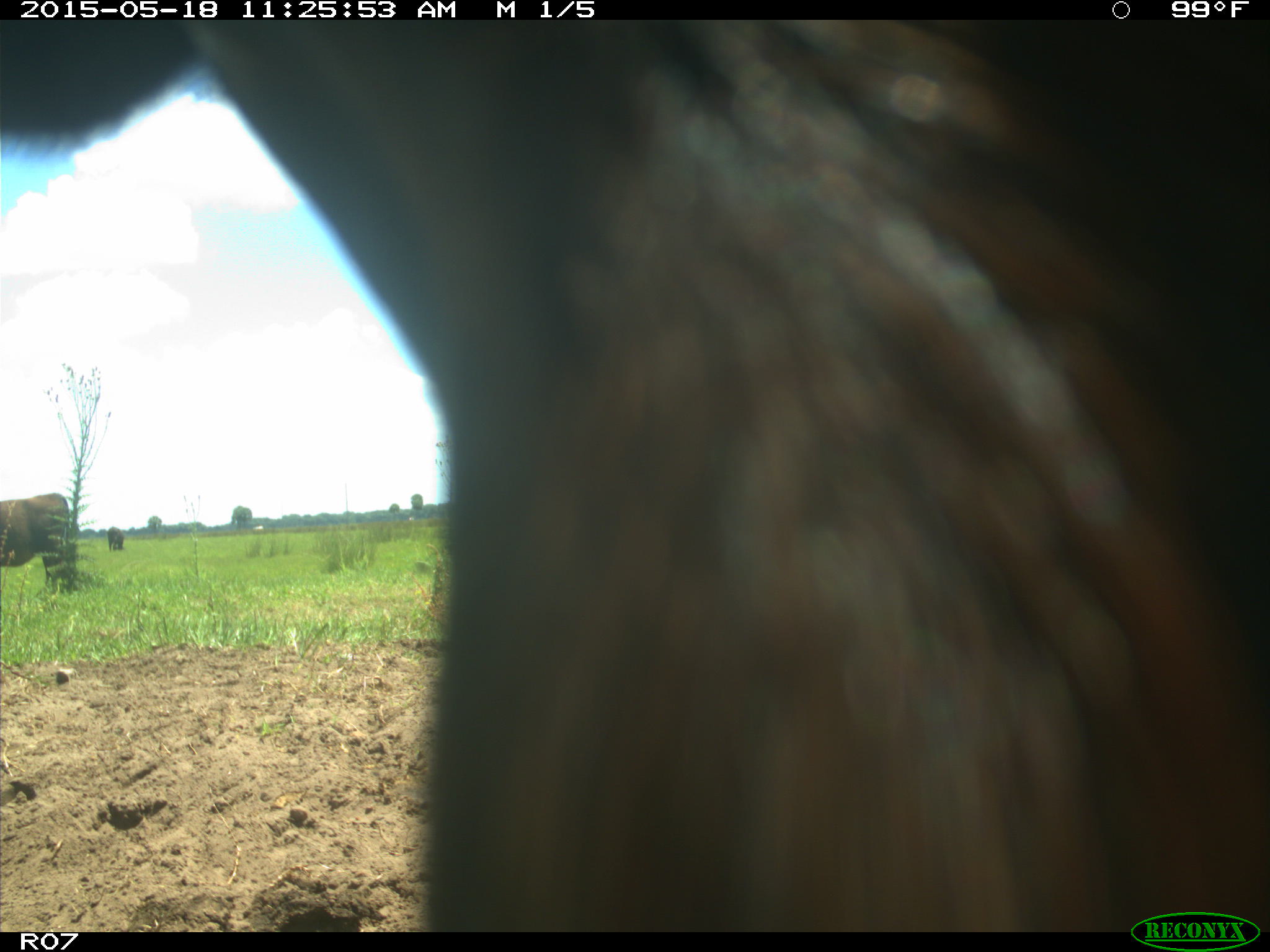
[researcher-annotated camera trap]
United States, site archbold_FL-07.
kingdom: Animalia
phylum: Chordata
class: Mammalia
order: Artiodactyla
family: Bovidae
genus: Bos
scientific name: Bos taurus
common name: domestic cow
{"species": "Bos taurus (domestic cow)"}